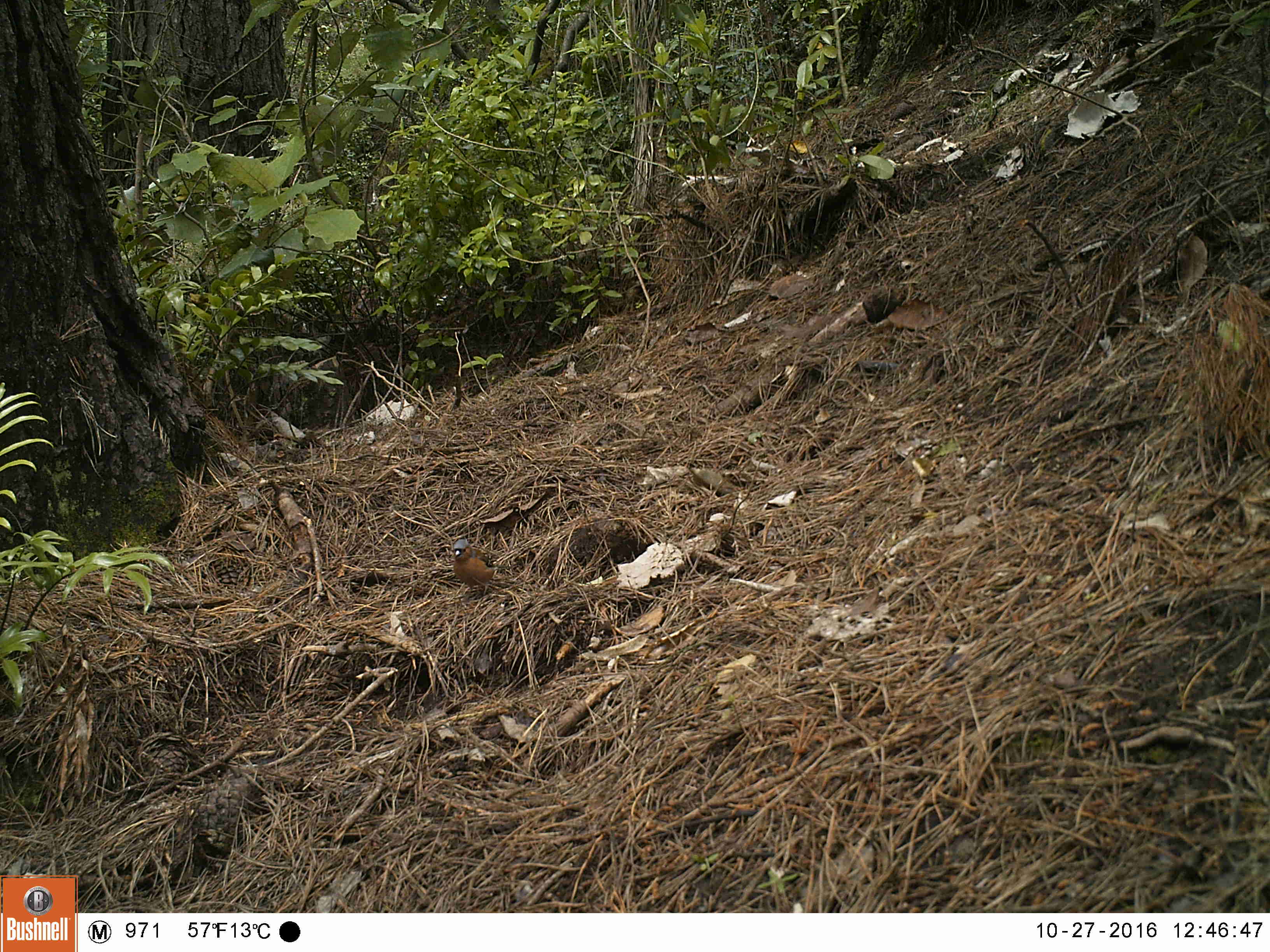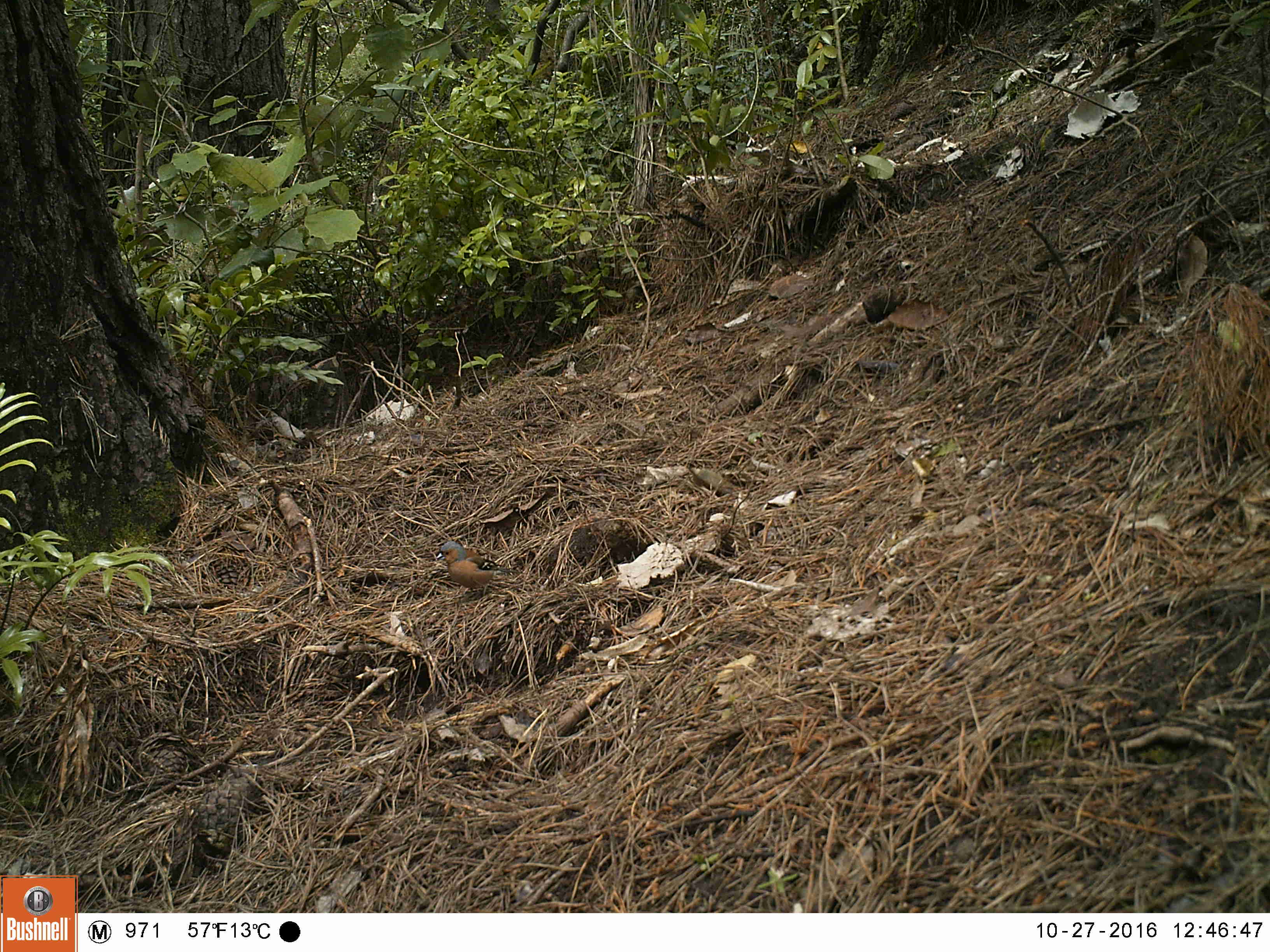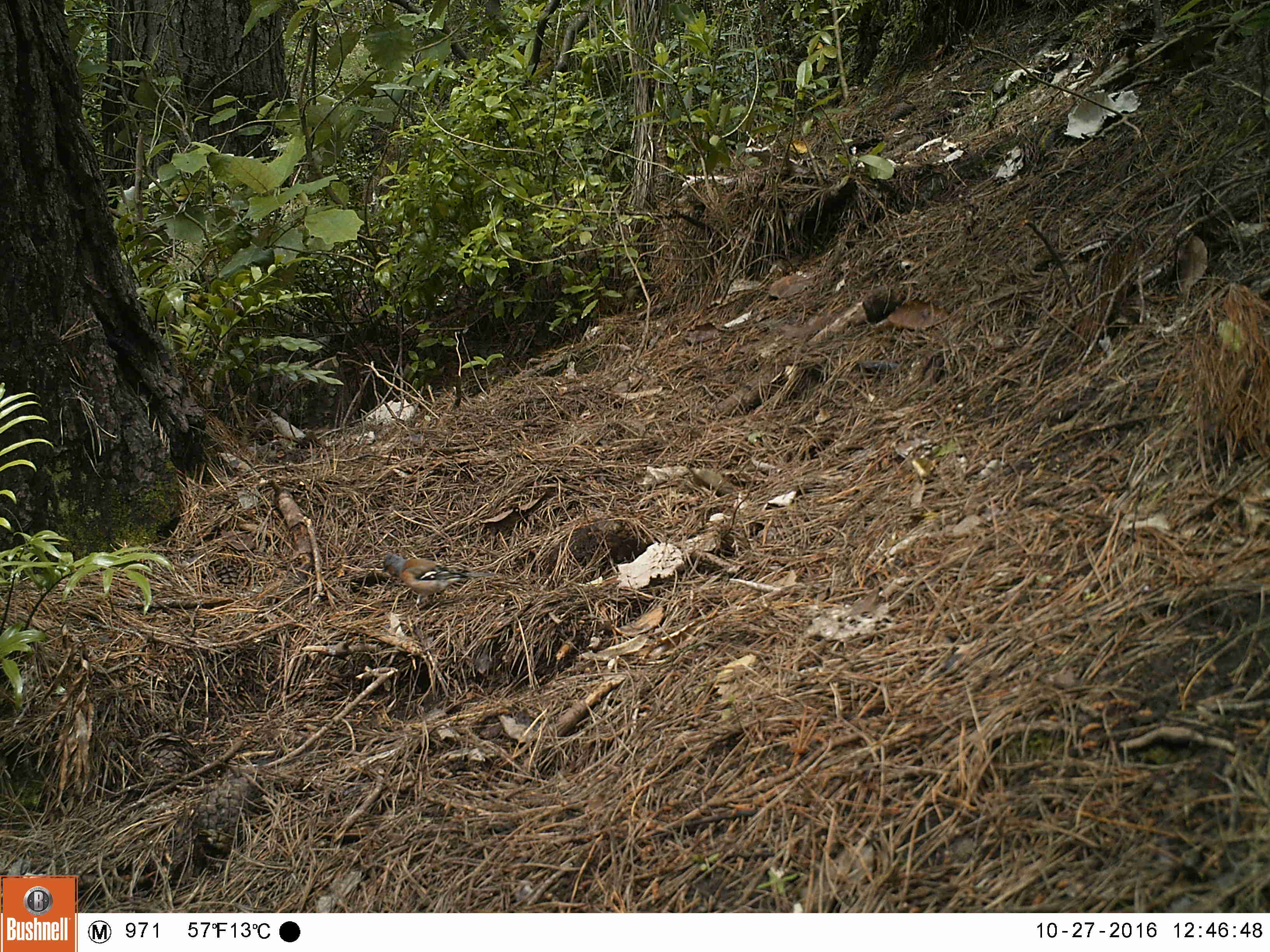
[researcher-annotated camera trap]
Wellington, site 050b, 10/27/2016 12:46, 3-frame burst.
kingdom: Animalia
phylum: Chordata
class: Aves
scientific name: Aves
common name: bird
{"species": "bird (Aves)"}